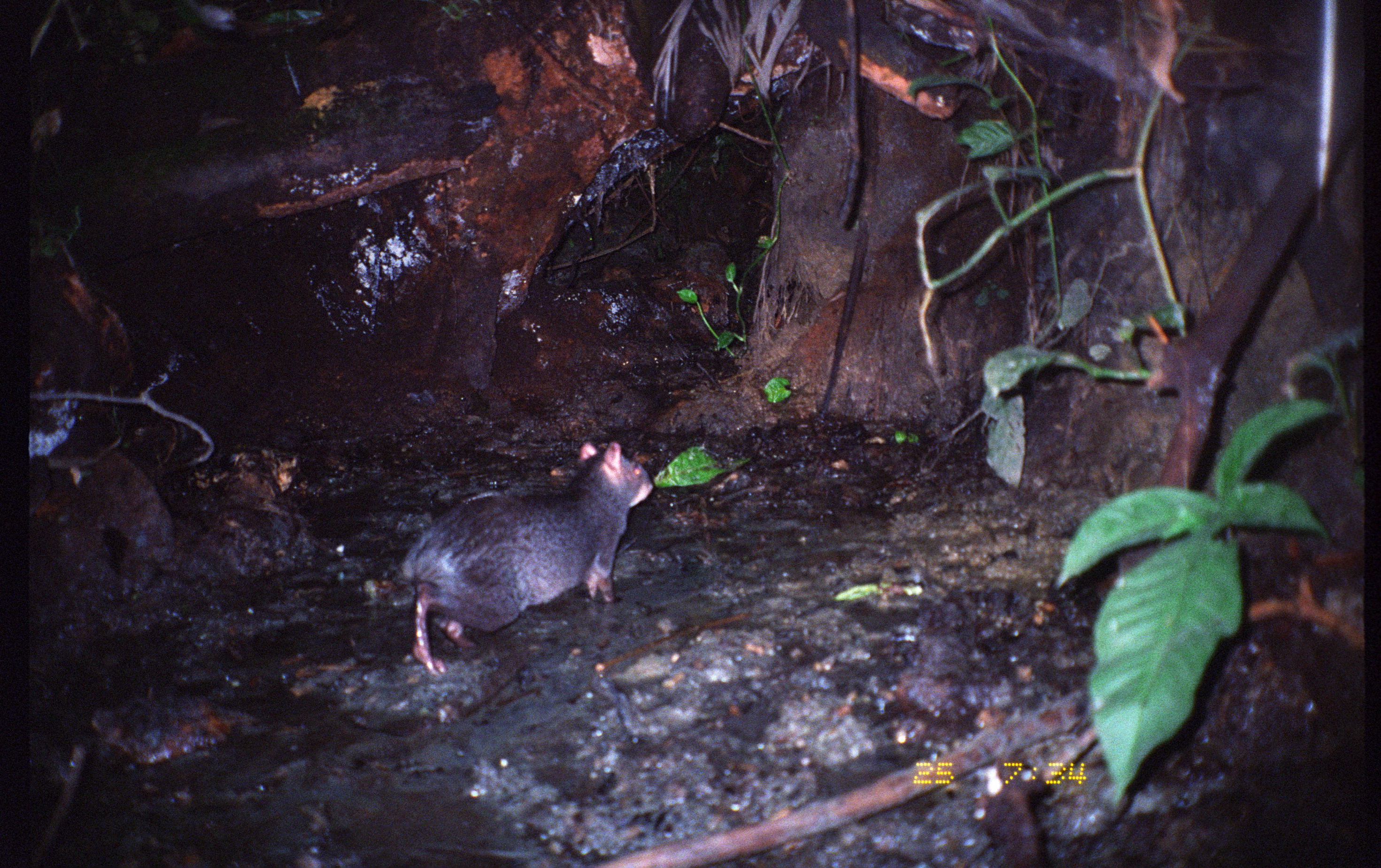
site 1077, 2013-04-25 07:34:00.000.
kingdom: Animalia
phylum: Chordata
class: Mammalia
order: Rodentia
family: Dasyproctidae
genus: Dasyprocta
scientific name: Dasyprocta fuliginosa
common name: black agouti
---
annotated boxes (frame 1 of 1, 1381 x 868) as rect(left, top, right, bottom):
dasyprocta fuliginosa: rect(399, 438, 654, 675)